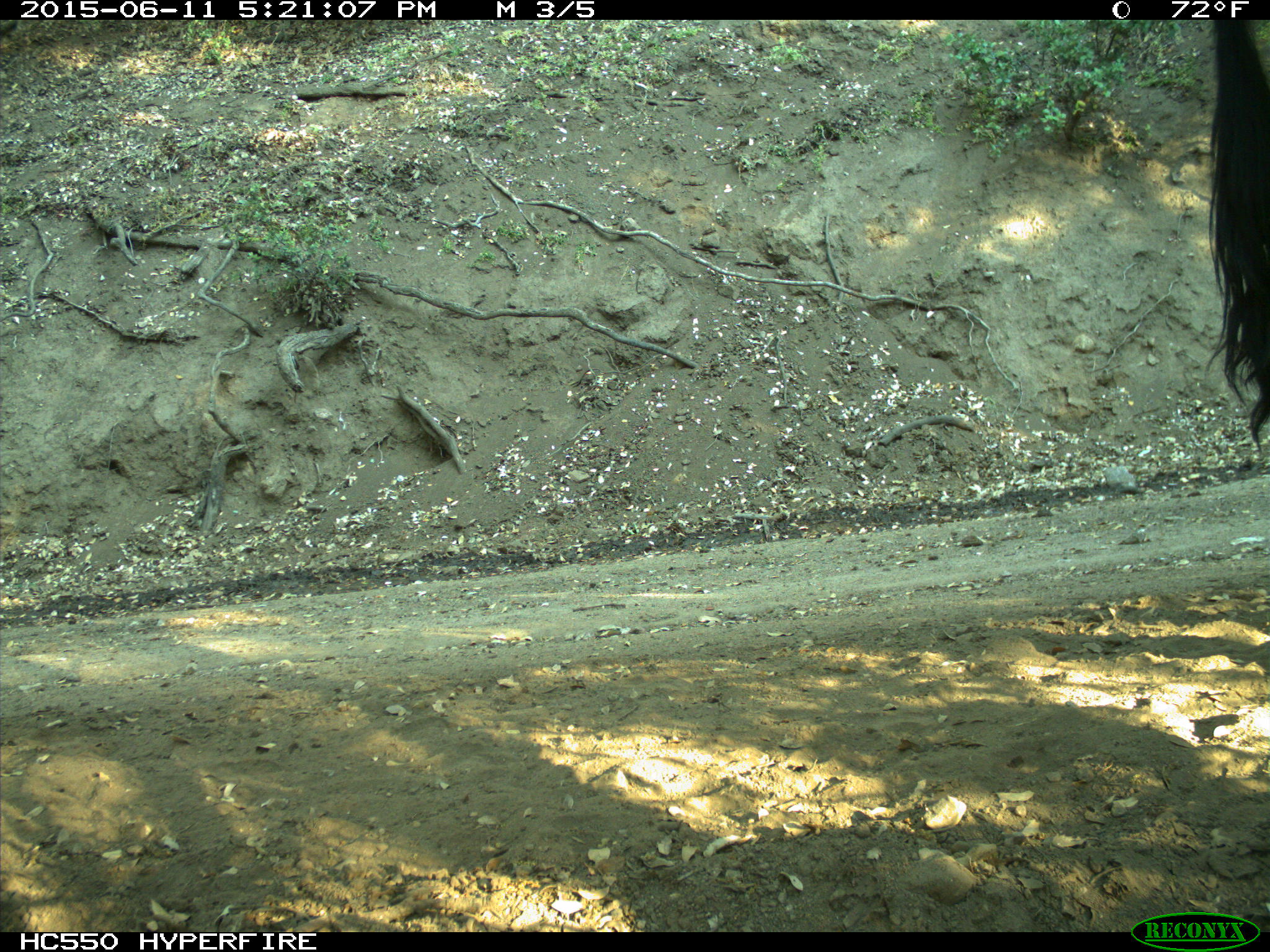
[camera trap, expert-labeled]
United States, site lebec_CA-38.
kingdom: Animalia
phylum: Chordata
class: Mammalia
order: Artiodactyla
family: Bovidae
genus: Bos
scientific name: Bos taurus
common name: domestic cow